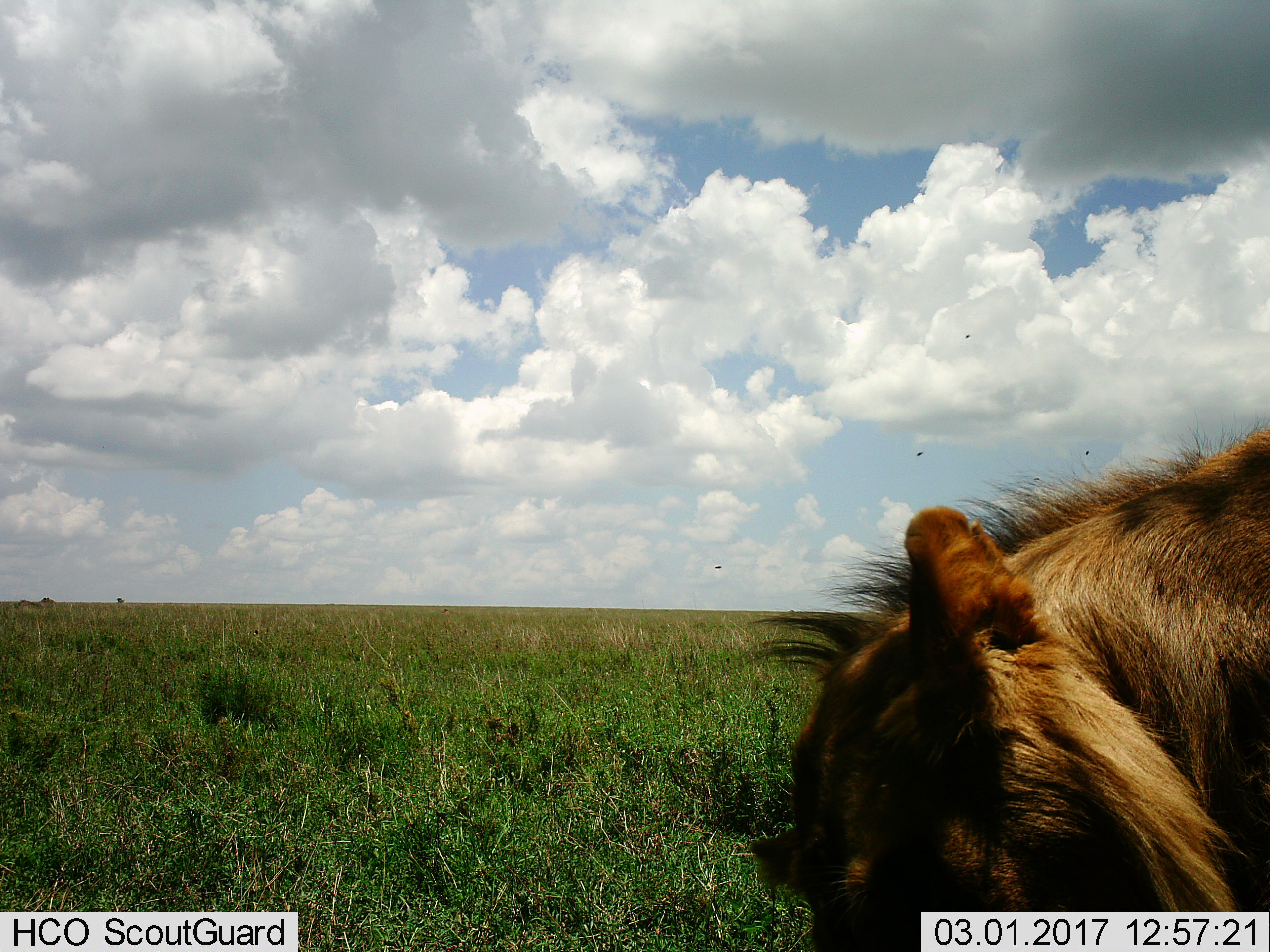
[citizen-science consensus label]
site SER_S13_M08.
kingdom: Animalia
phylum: Chordata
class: Mammalia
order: Carnivora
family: Felidae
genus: Panthera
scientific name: Panthera leo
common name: lion male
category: lionmale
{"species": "lionmale (lion male) (Panthera leo)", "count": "1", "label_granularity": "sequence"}